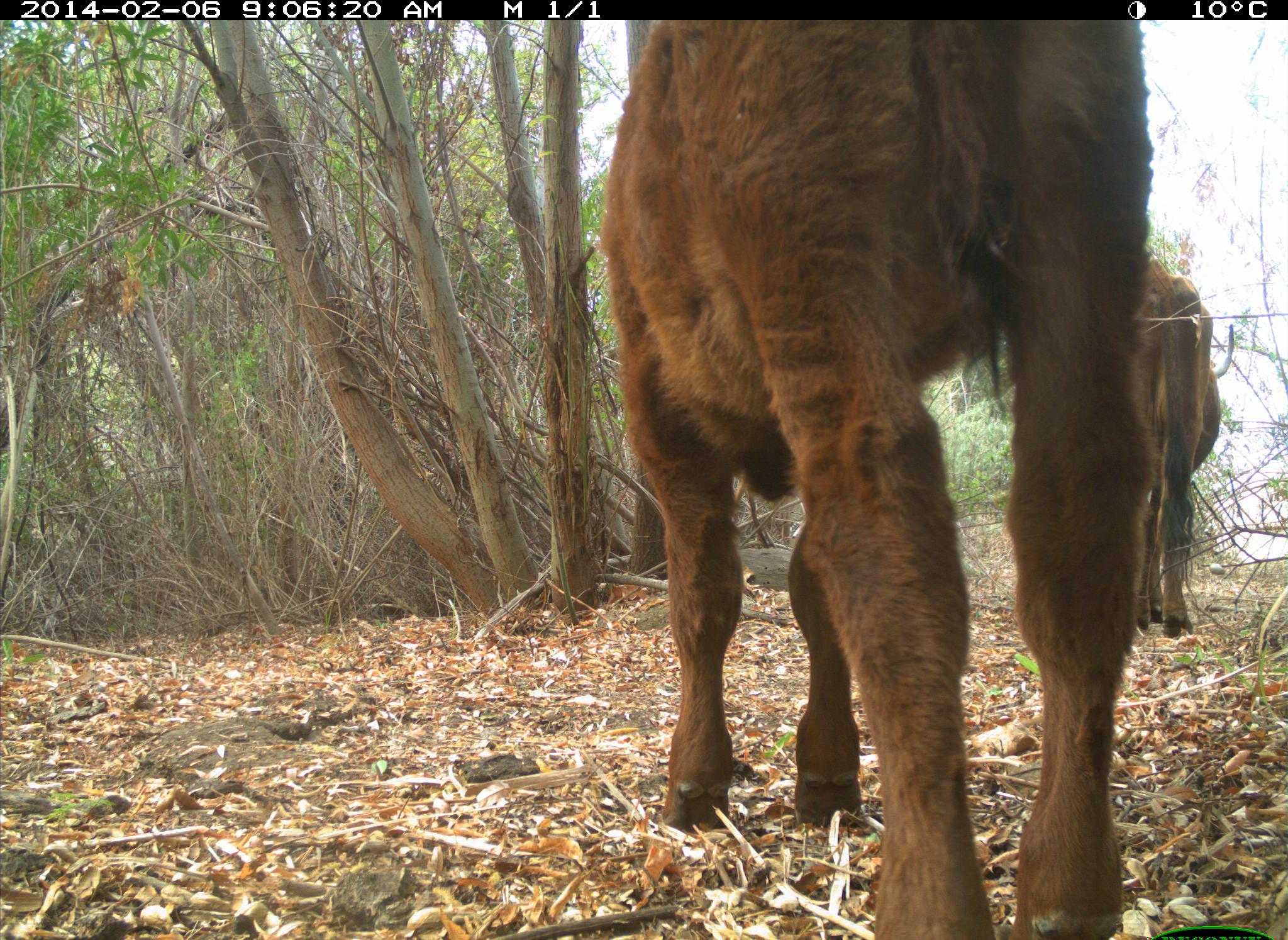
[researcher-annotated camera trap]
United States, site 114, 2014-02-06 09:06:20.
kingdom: Animalia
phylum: Chordata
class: Mammalia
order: Artiodactyla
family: Bovidae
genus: Bos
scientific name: Bos taurus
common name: cow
Cow (Bos taurus).